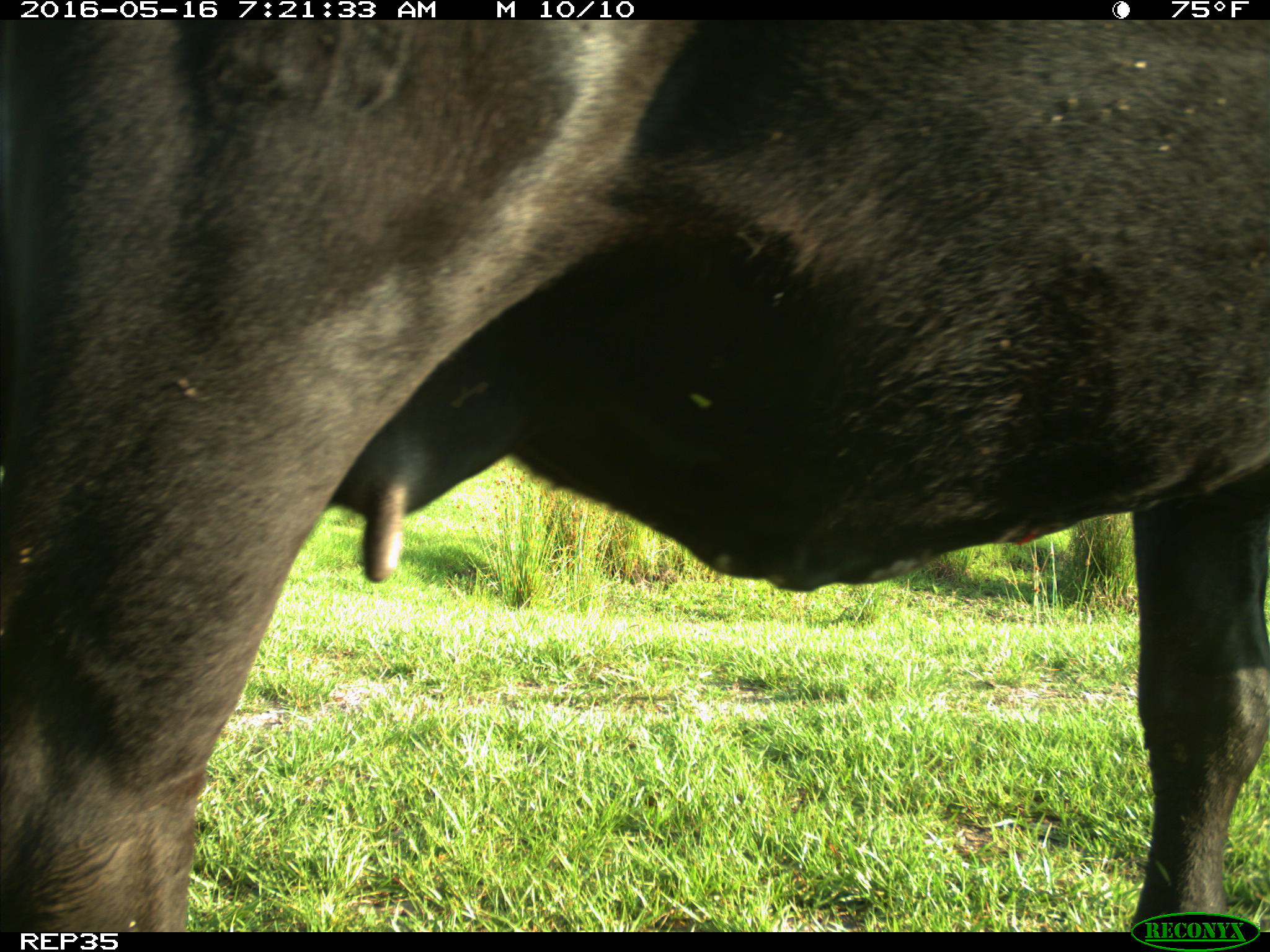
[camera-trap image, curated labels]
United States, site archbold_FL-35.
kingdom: Animalia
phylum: Chordata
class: Mammalia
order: Artiodactyla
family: Bovidae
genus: Bos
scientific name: Bos taurus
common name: domestic cow